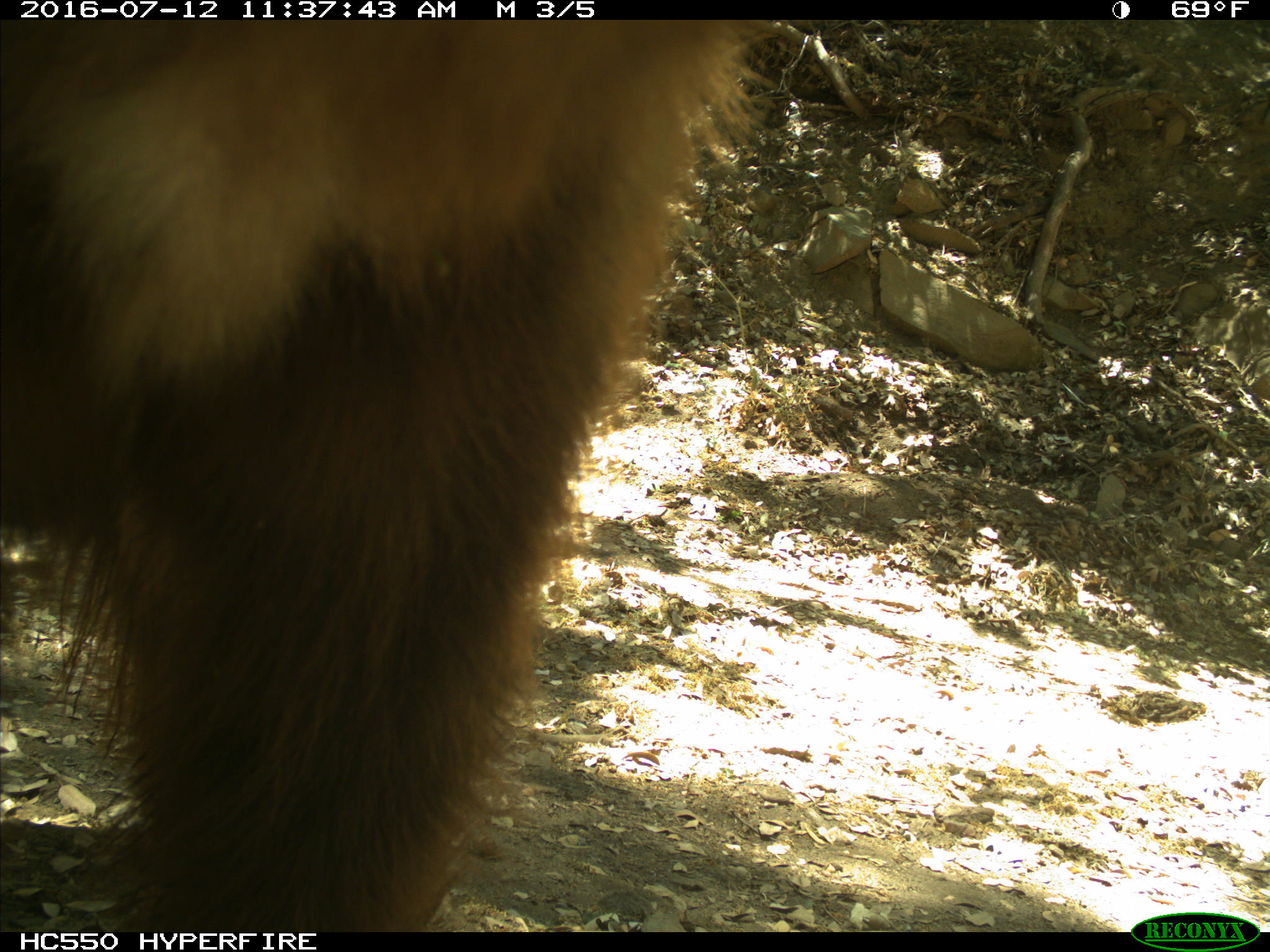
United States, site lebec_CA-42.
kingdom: Animalia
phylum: Chordata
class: Mammalia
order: Carnivora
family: Ursidae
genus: Ursus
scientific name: Ursus americanus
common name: american black bear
Ursus americanus (american black bear).